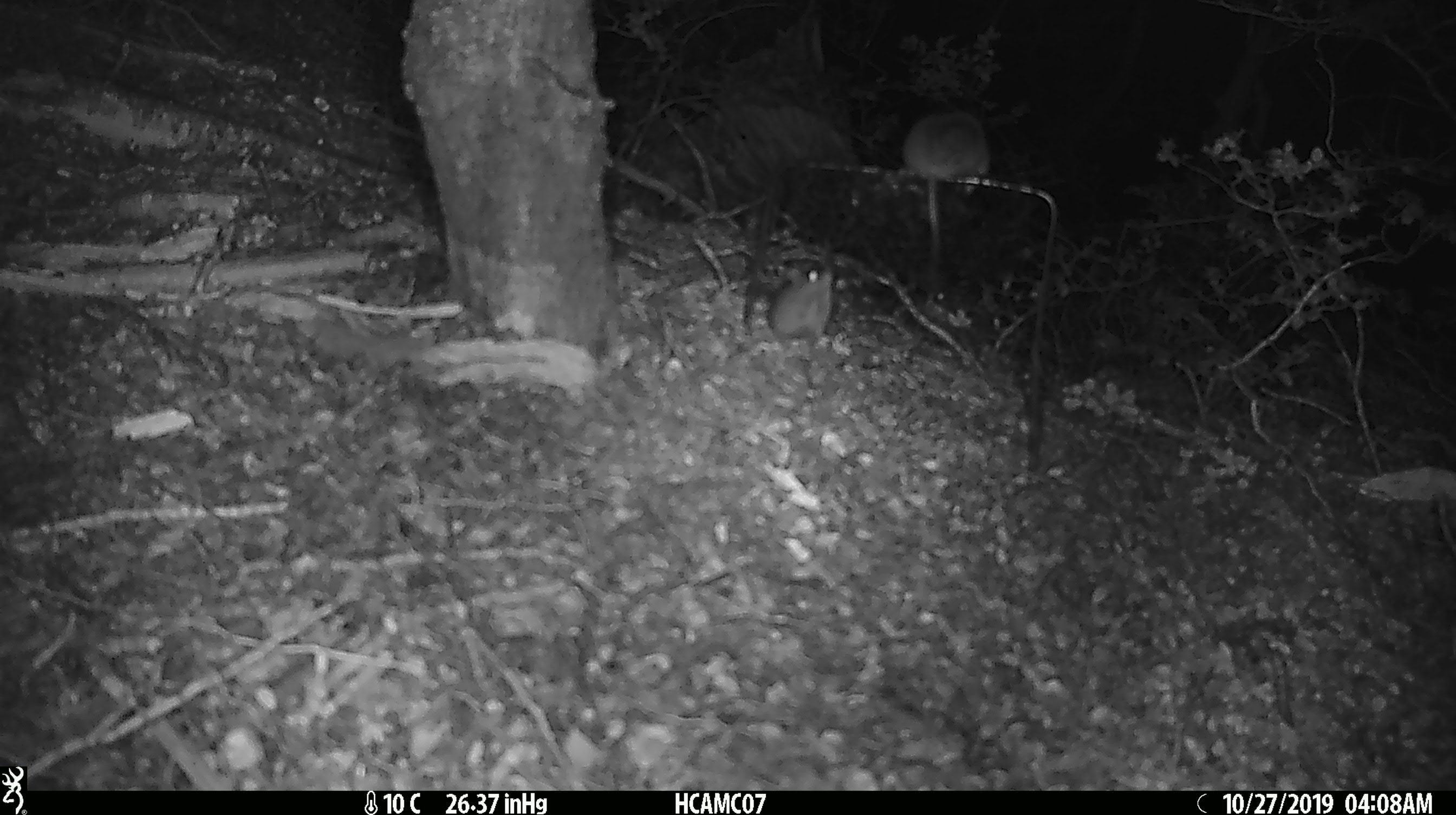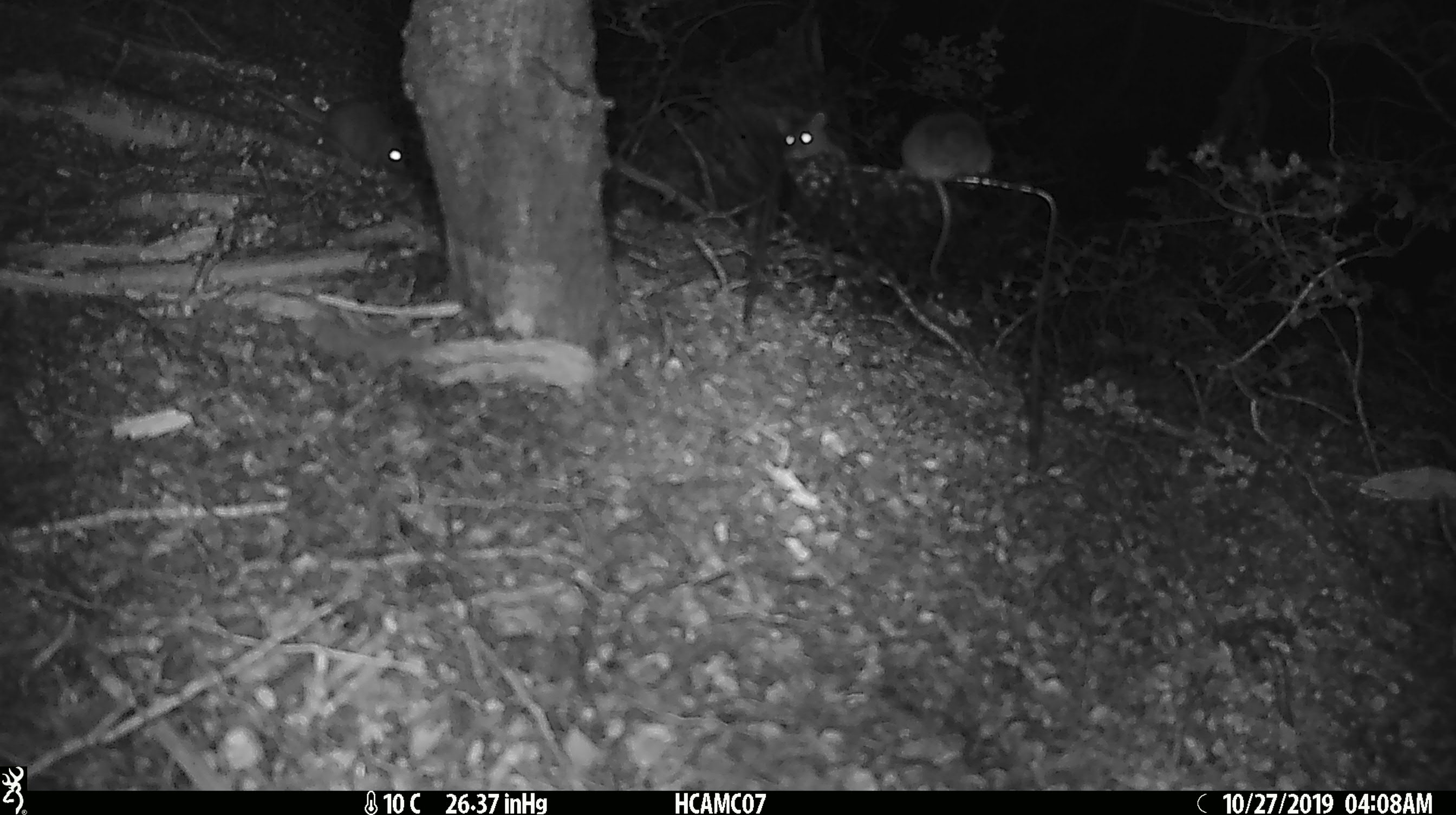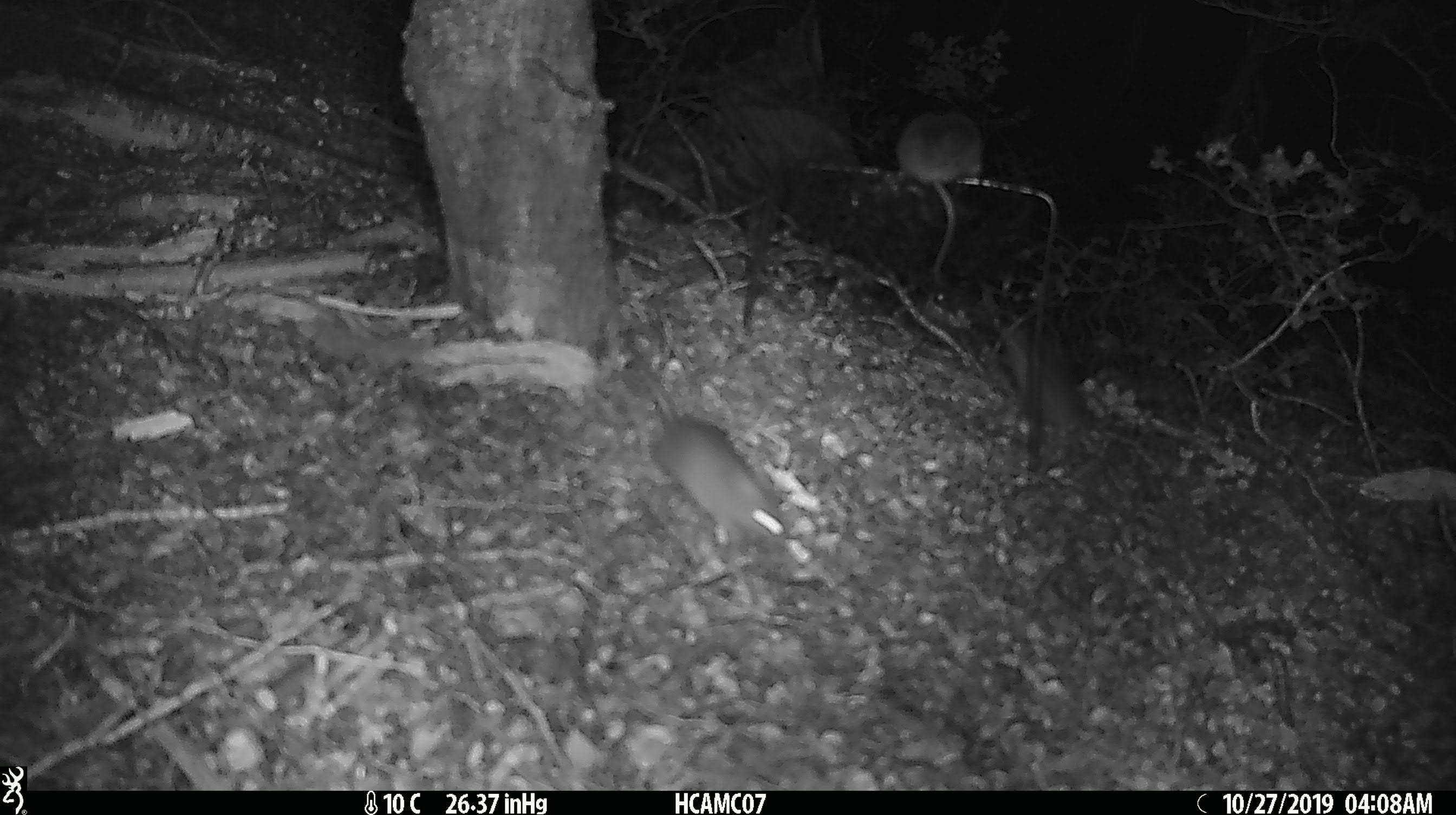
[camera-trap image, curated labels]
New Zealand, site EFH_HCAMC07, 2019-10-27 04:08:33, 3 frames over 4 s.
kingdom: Animalia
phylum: Chordata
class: Mammalia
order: Rodentia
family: Muridae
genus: Mus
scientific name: Mus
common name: mouse